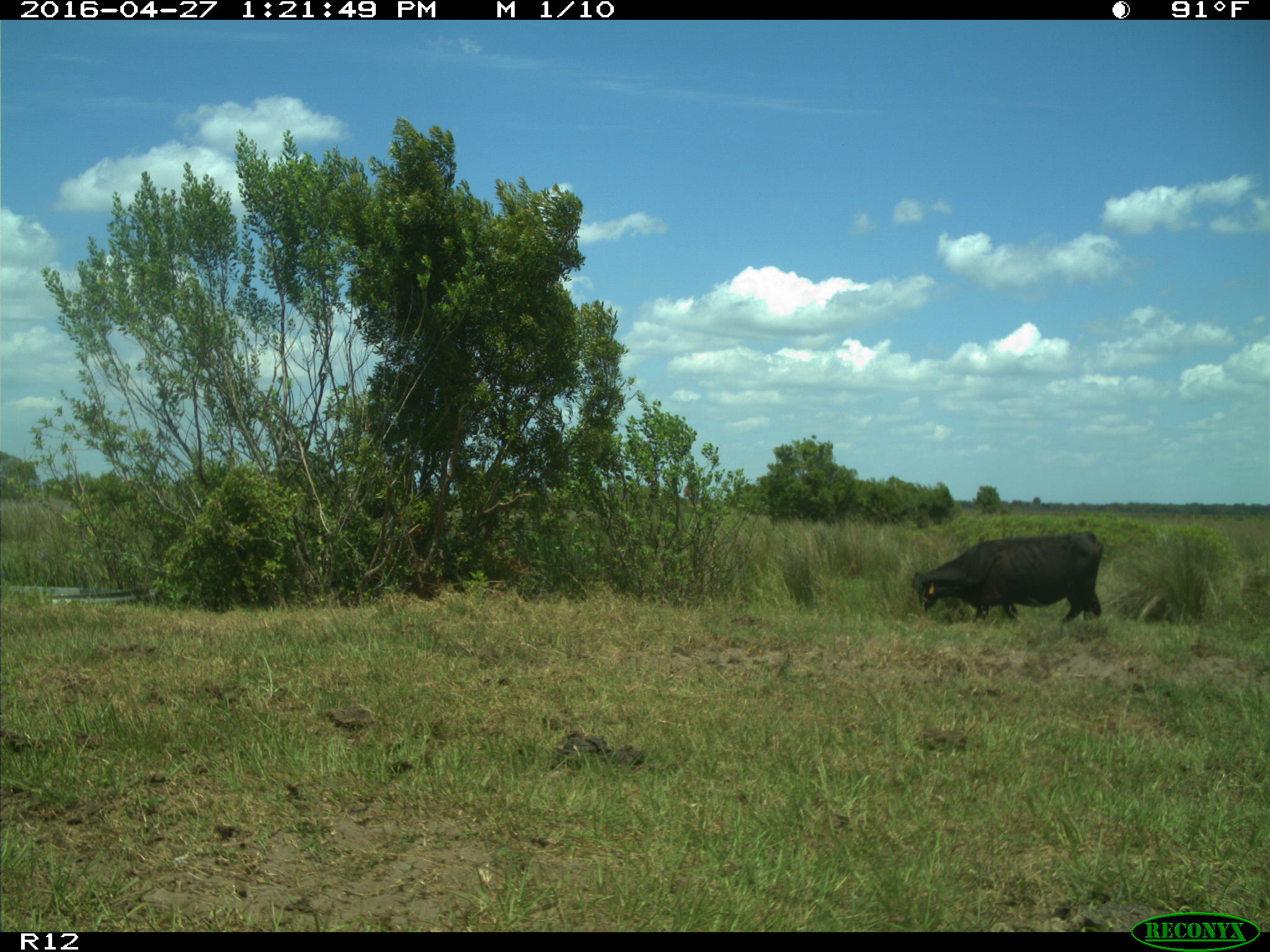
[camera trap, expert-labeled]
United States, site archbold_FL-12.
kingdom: Animalia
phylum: Chordata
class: Mammalia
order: Artiodactyla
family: Bovidae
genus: Bos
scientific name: Bos taurus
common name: domestic cow